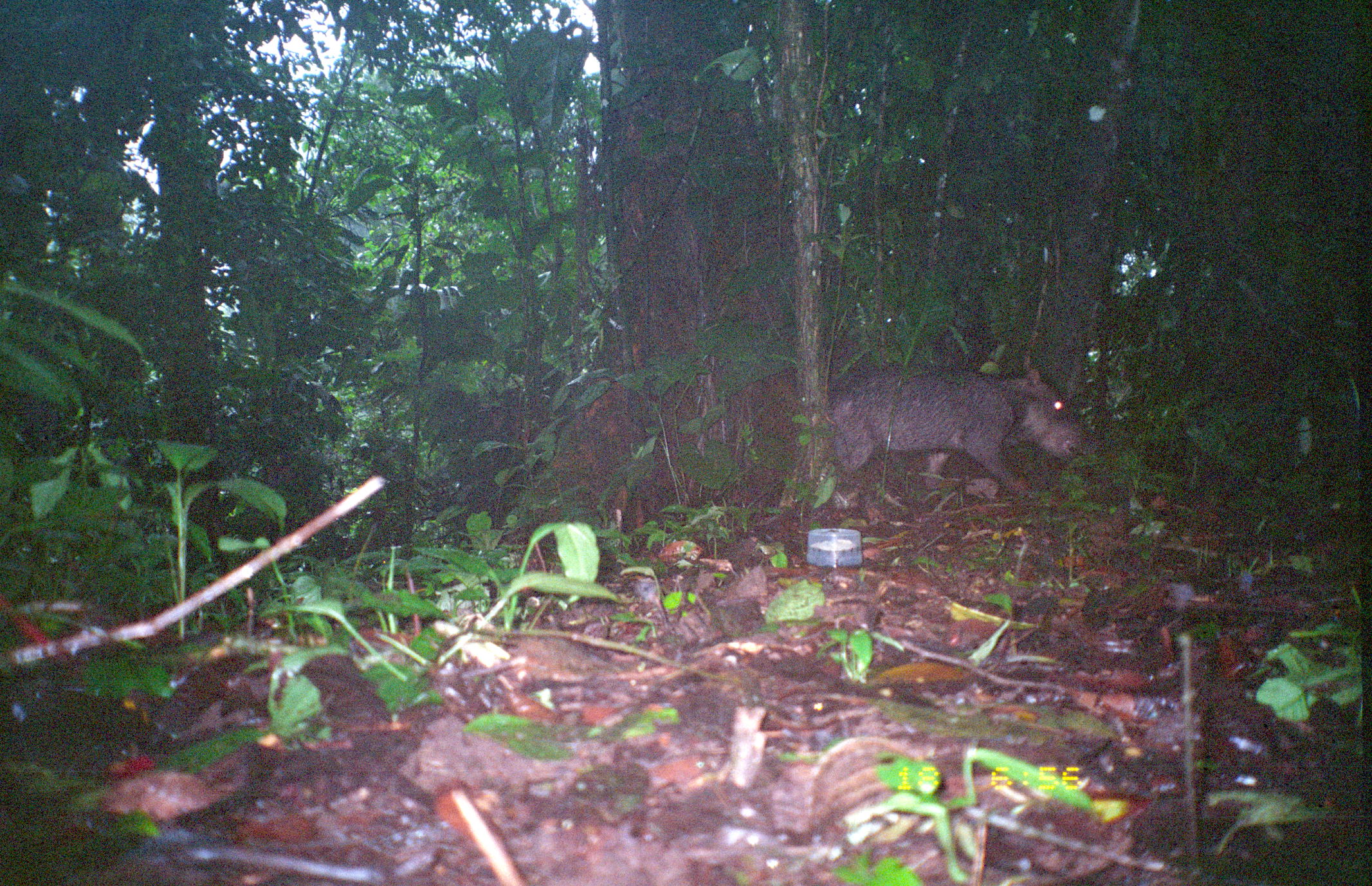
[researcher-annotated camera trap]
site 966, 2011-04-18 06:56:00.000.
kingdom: Animalia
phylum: Chordata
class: Mammalia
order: Artiodactyla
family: Tayassuidae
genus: Tayassu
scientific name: Tayassu pecari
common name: white-lipped peccary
Tayassu pecari (white-lipped peccary).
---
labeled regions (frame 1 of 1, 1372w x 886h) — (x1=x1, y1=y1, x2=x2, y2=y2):
tayassu pecari: (x1=824, y1=364, x2=1095, y2=500)